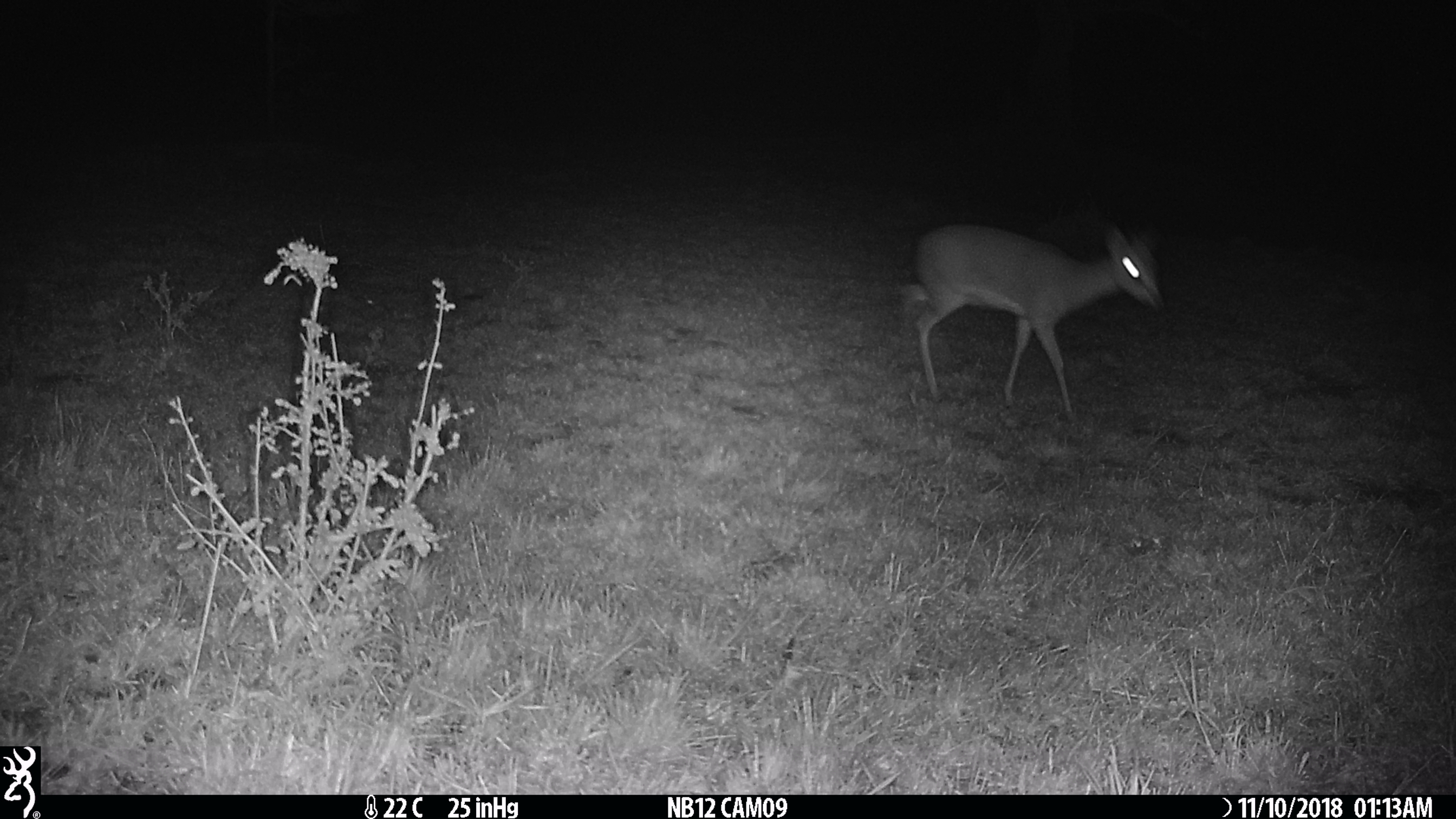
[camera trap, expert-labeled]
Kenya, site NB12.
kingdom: Animalia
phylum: Chordata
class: Mammalia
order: Artiodactyla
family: Bovidae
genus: Madoqua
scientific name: Madoqua kirkii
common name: kirk's dik-dik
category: dikdik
Dikdik (kirk's dik-dik) (Madoqua kirkii).